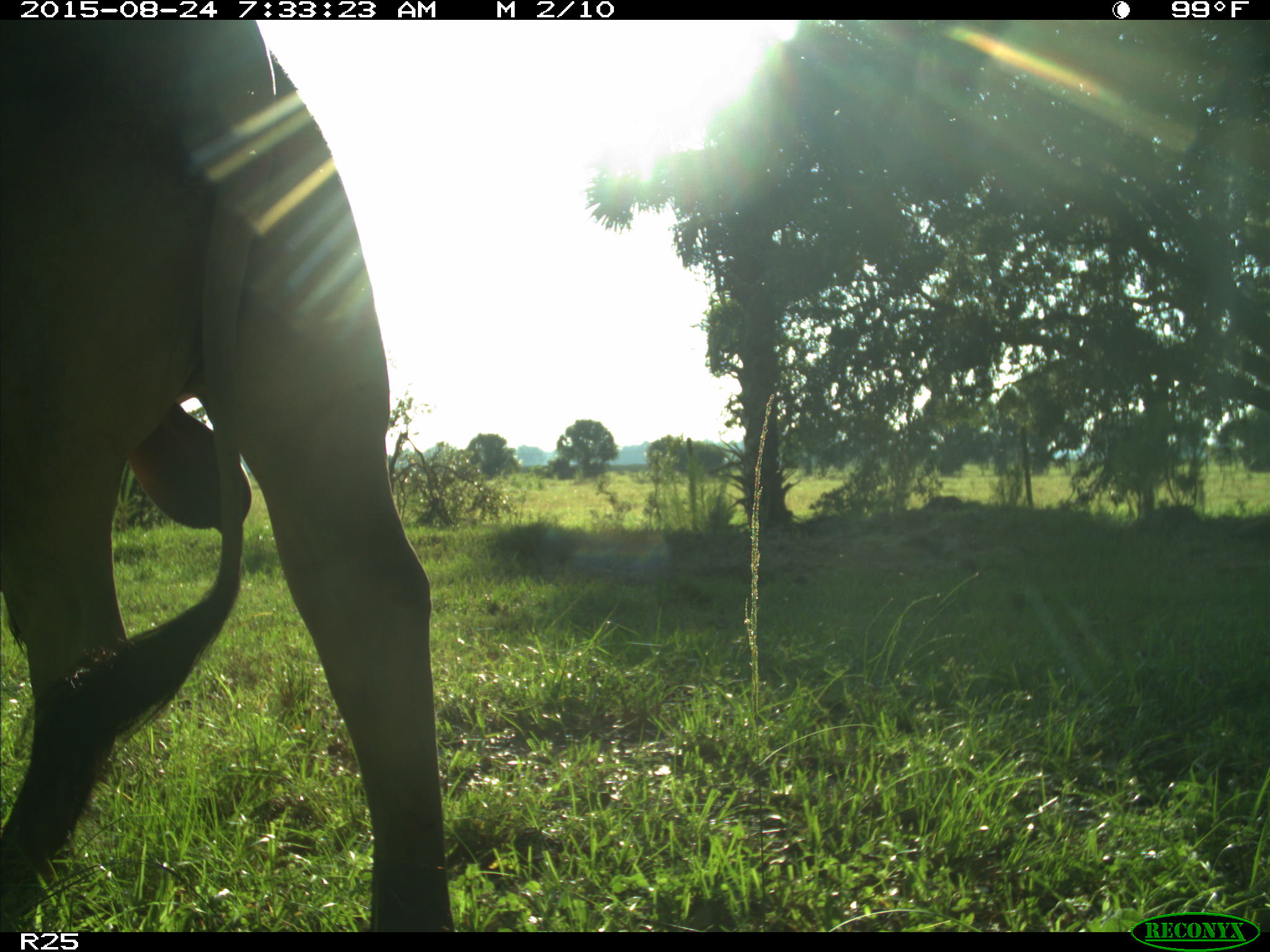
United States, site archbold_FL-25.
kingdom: Animalia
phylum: Chordata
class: Mammalia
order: Artiodactyla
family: Bovidae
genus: Bos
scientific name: Bos taurus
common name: domestic cow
Bos taurus (domestic cow).